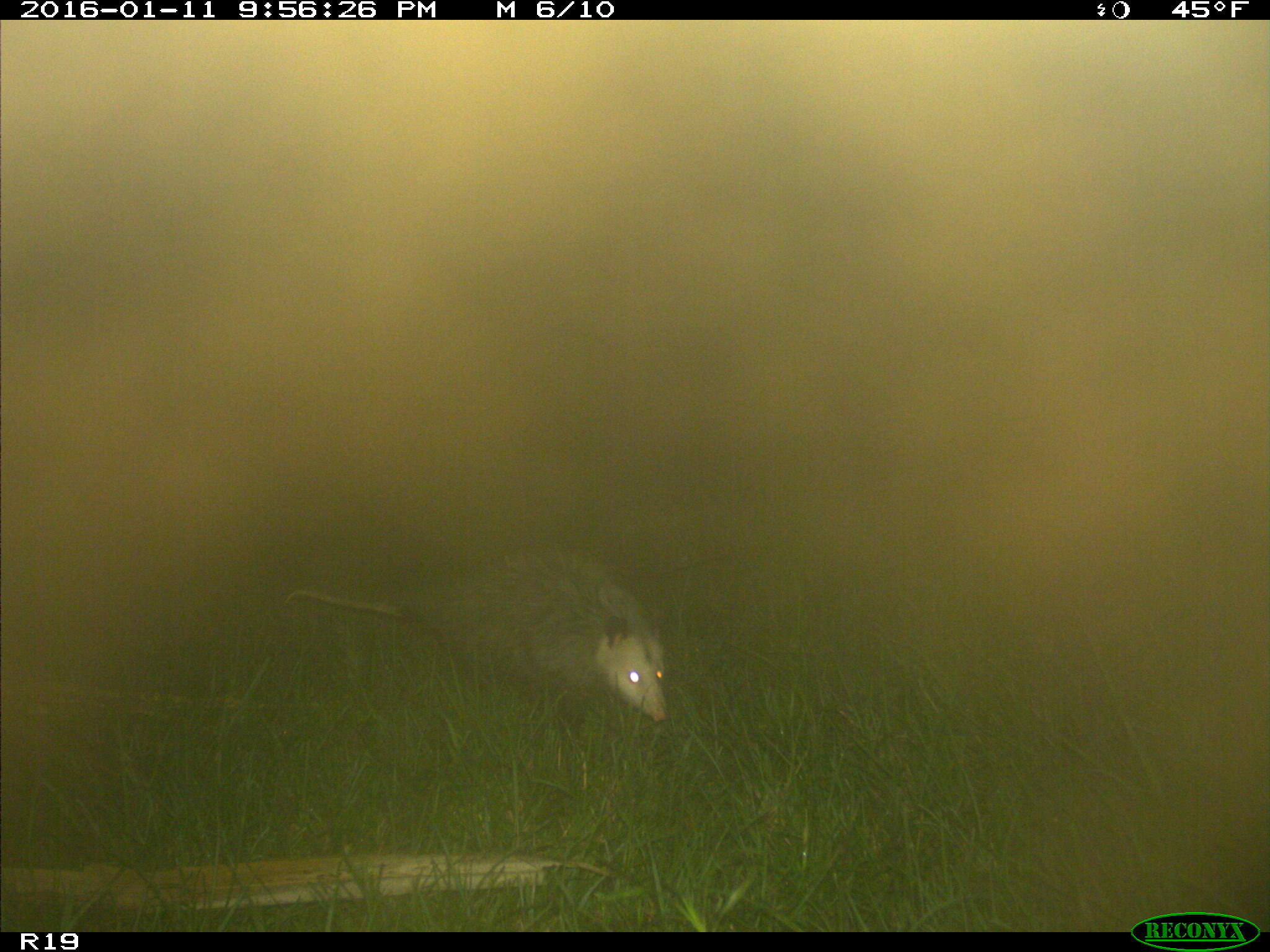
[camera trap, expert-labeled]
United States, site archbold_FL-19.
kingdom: Animalia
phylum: Chordata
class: Mammalia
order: Didelphimorphia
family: Didelphidae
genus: Didelphis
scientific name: Didelphis virginiana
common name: virginia opossum